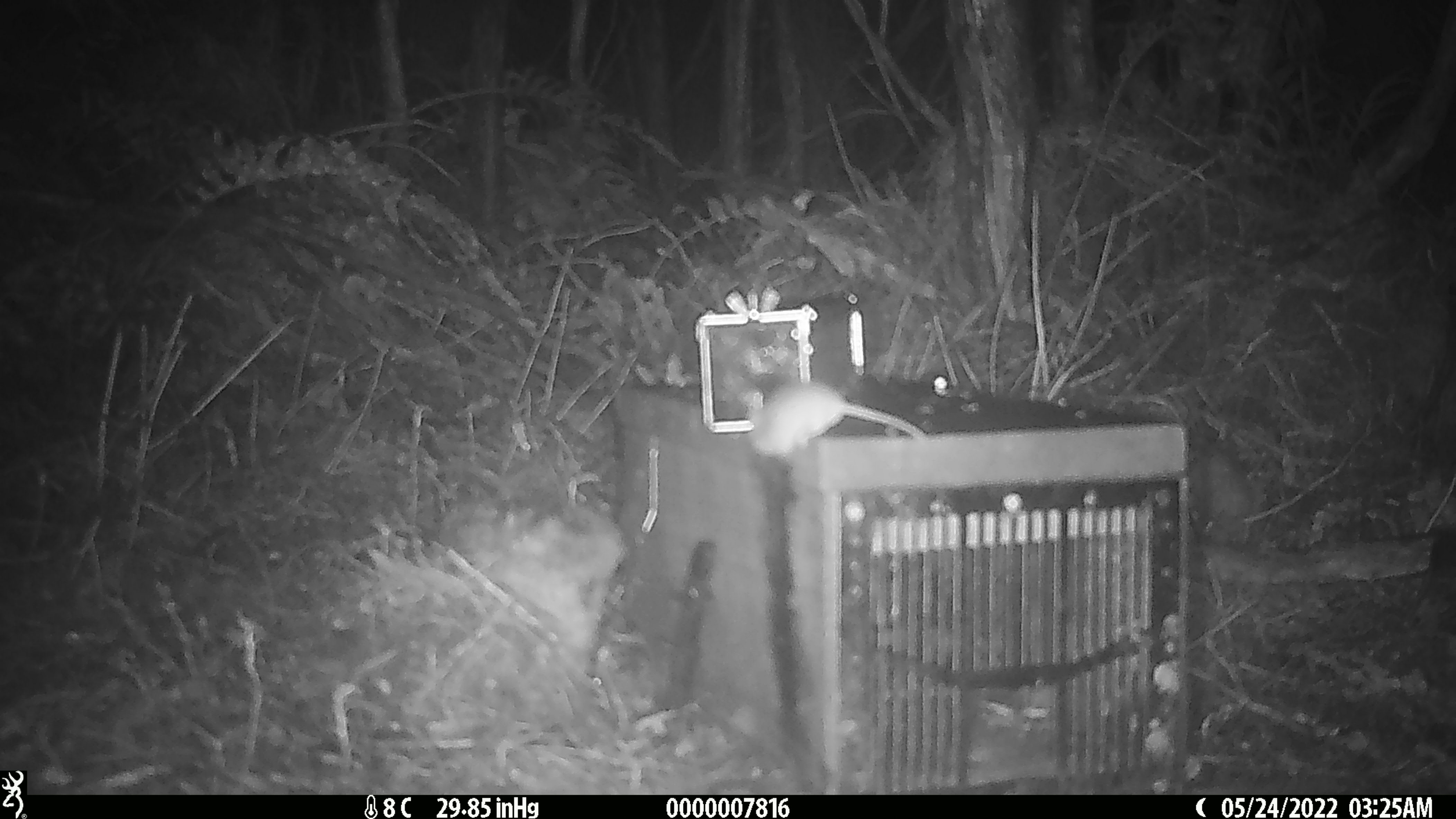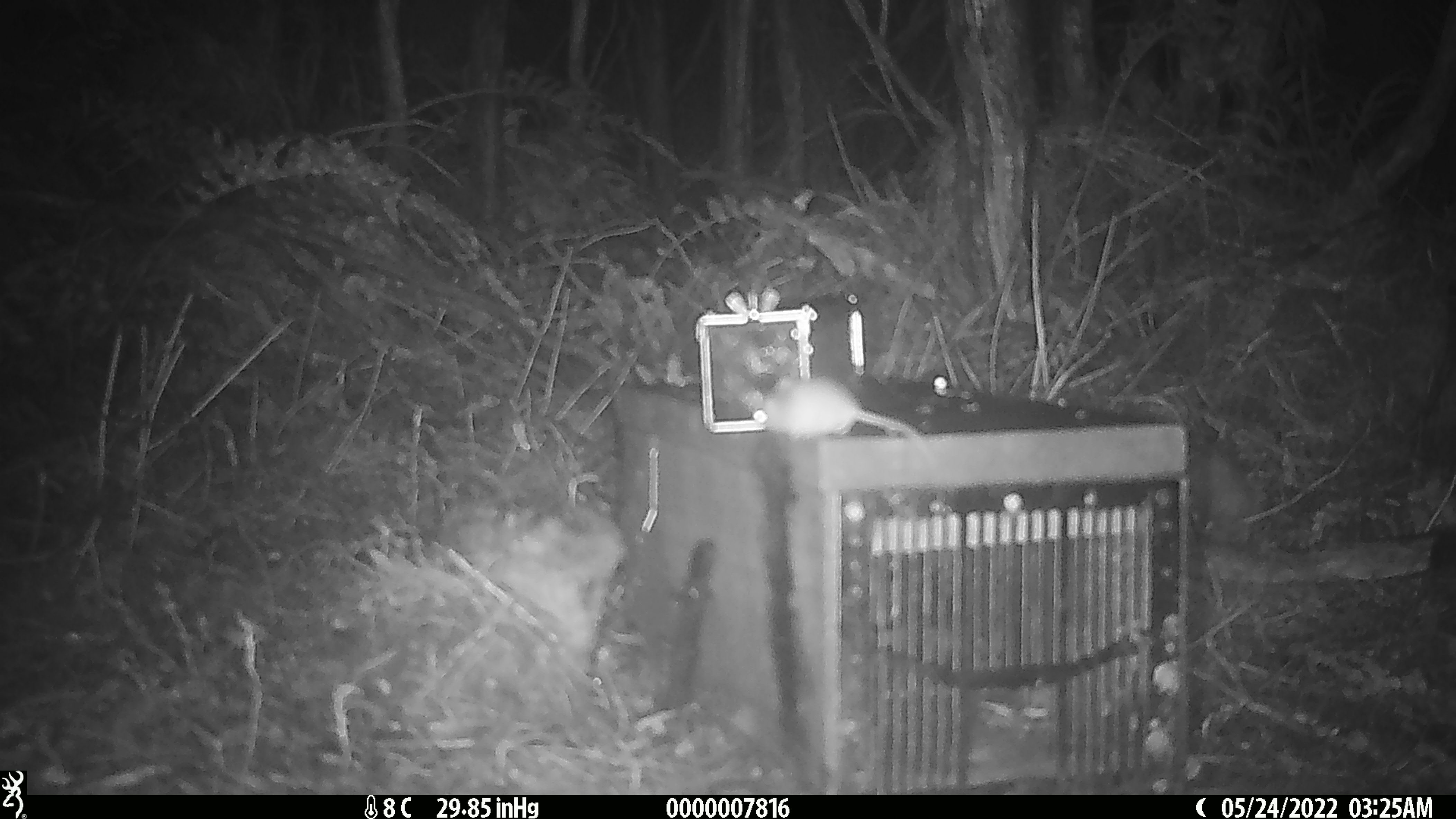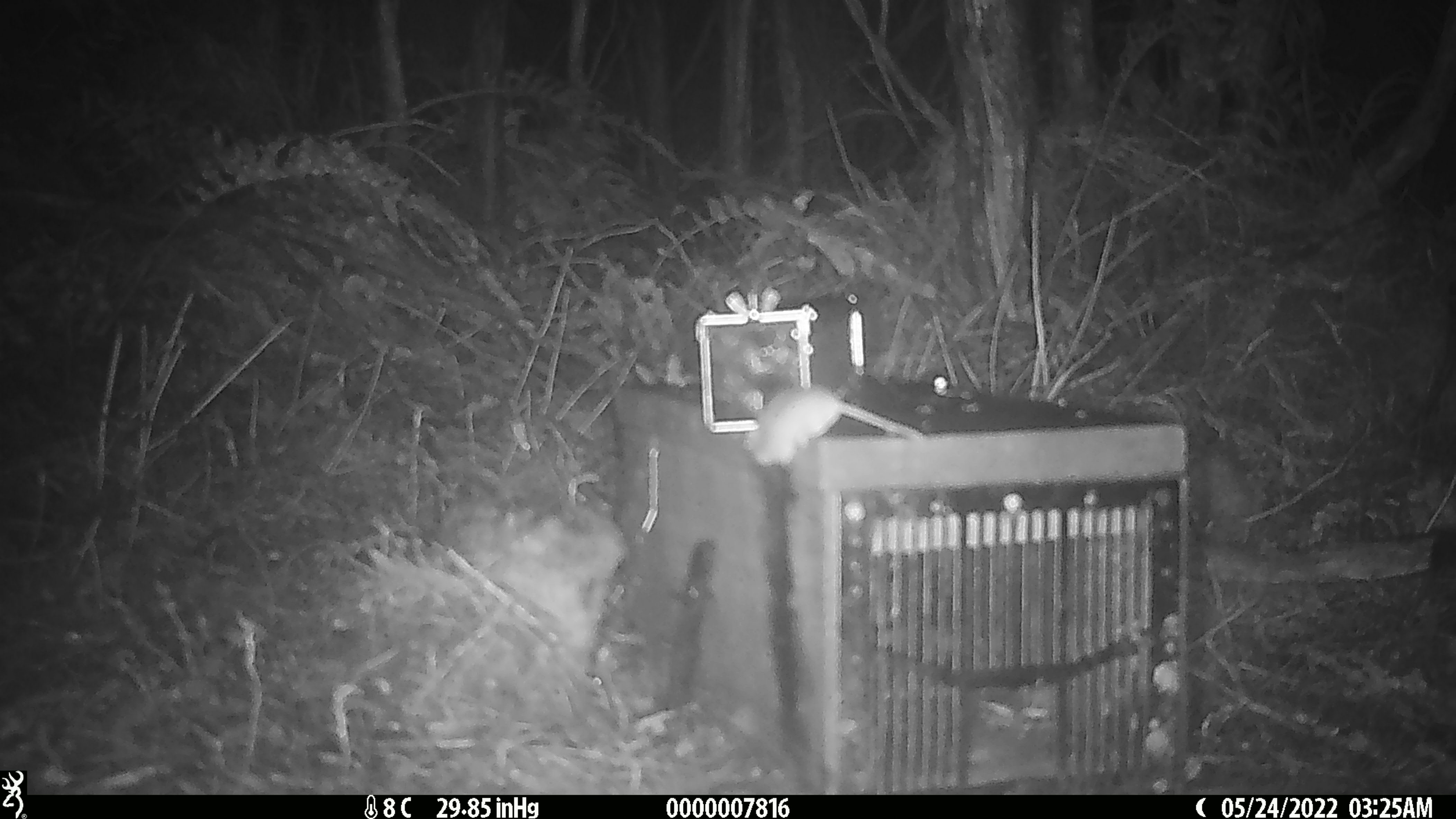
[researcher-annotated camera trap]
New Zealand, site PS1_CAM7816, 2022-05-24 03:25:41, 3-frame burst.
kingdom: Animalia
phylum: Chordata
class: Mammalia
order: Rodentia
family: Muridae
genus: Mus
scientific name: Mus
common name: mouse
Mouse (Mus).